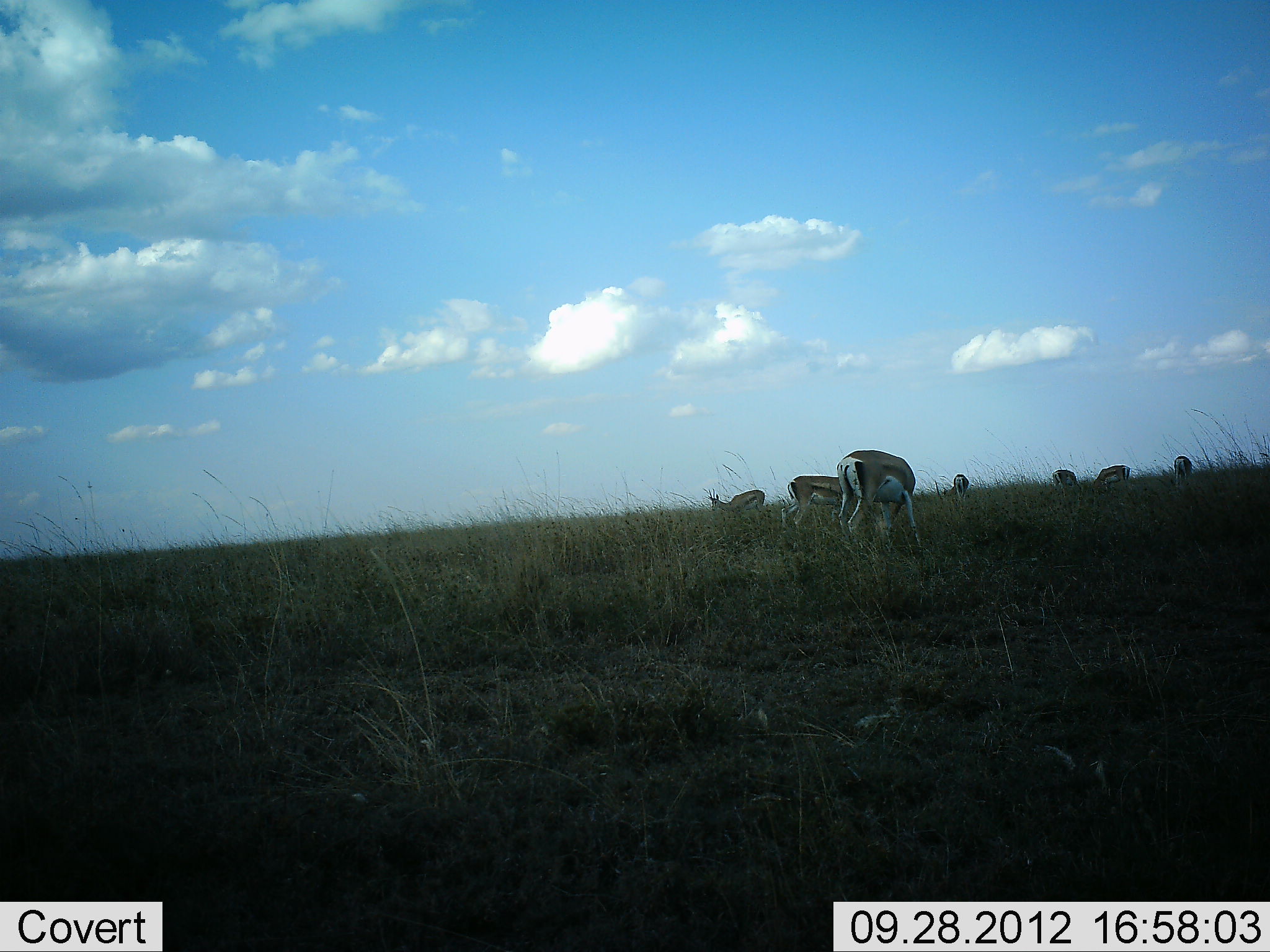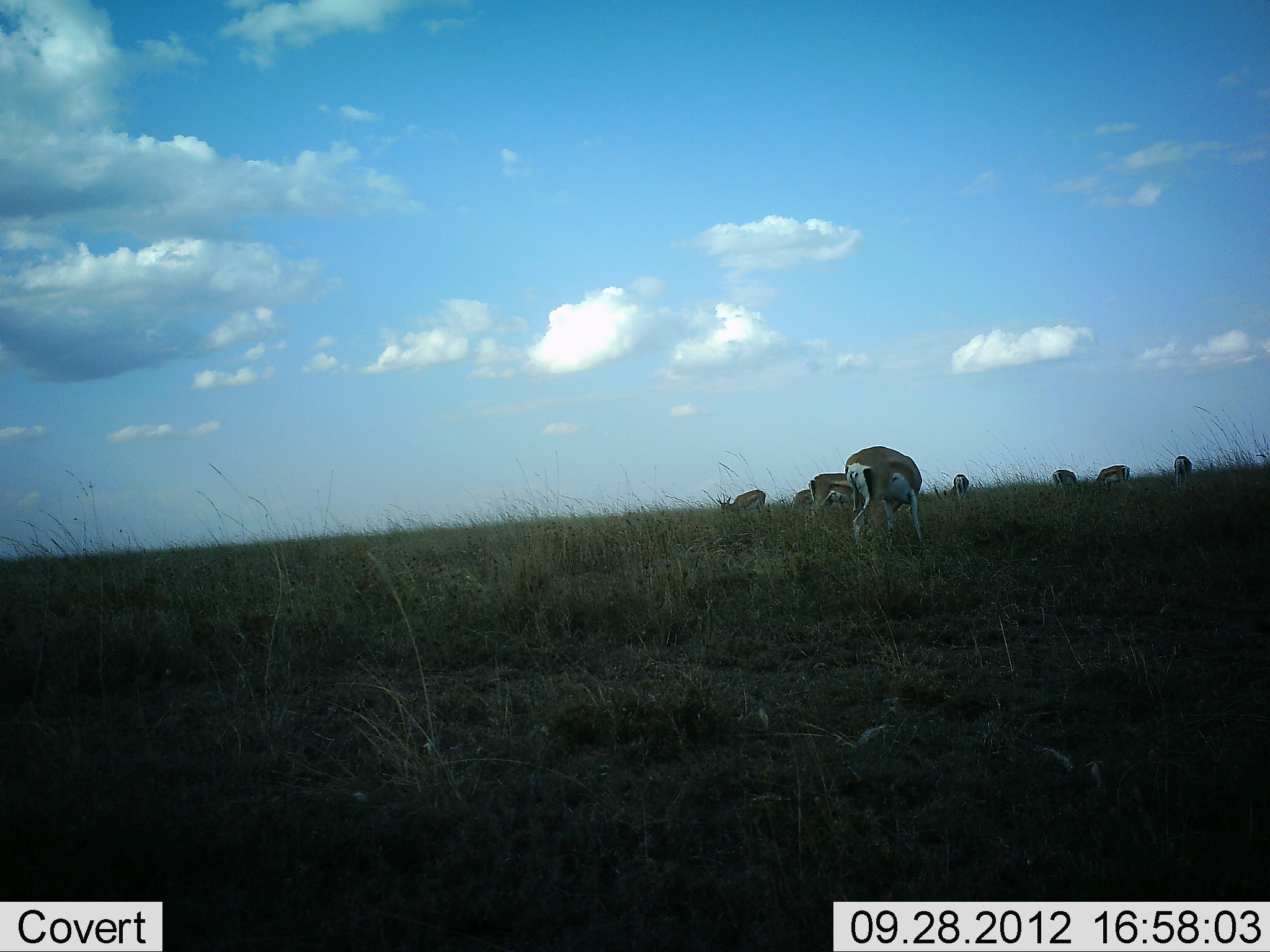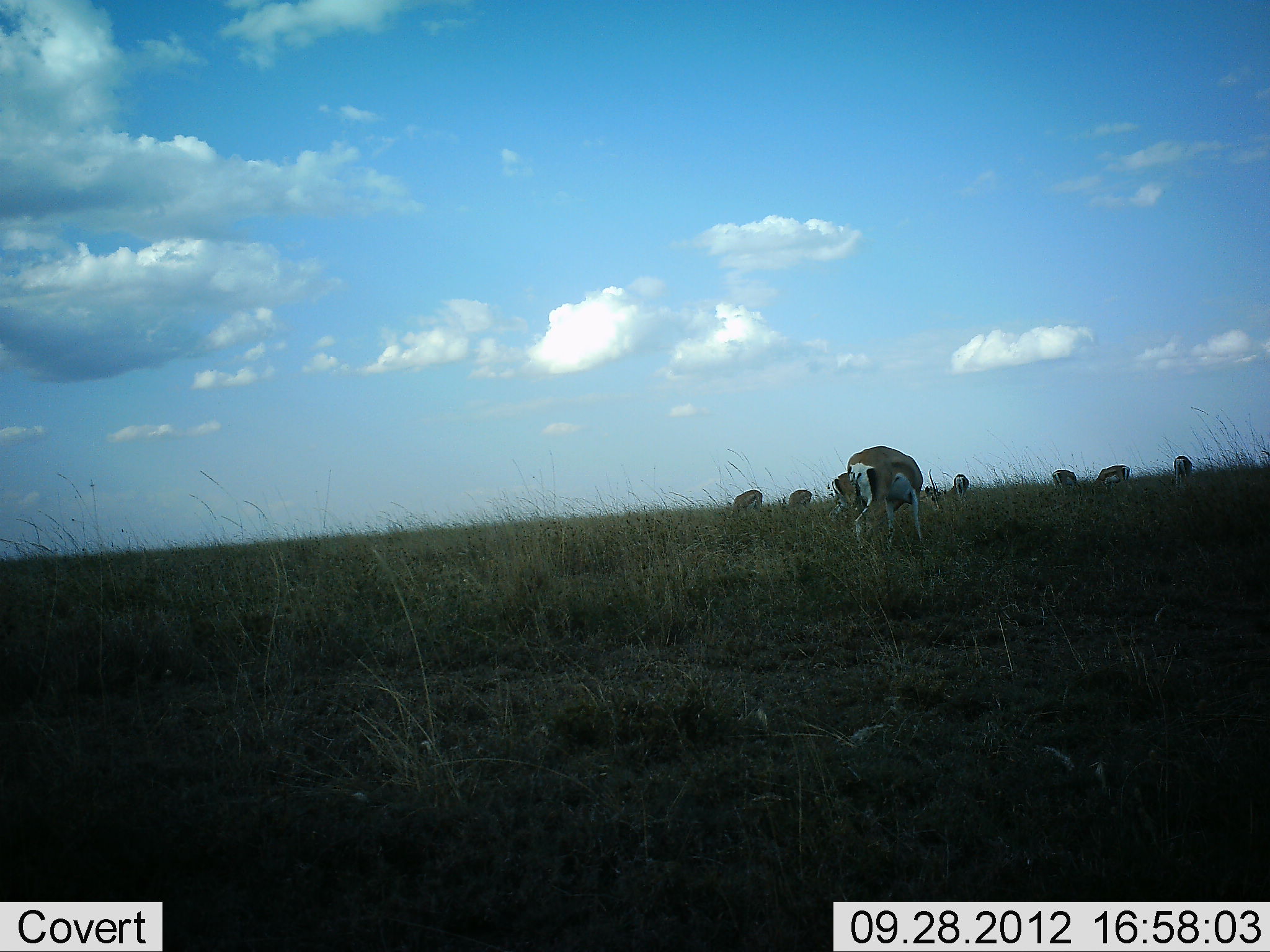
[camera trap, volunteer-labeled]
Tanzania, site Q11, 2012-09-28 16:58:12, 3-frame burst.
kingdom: Animalia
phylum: Chordata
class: Mammalia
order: Artiodactyla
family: Bovidae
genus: Eudorcas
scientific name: Eudorcas thomsonii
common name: thomson's gazelle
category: gazellethomsons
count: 8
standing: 40%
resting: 0%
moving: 30%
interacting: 0%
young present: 0%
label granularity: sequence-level